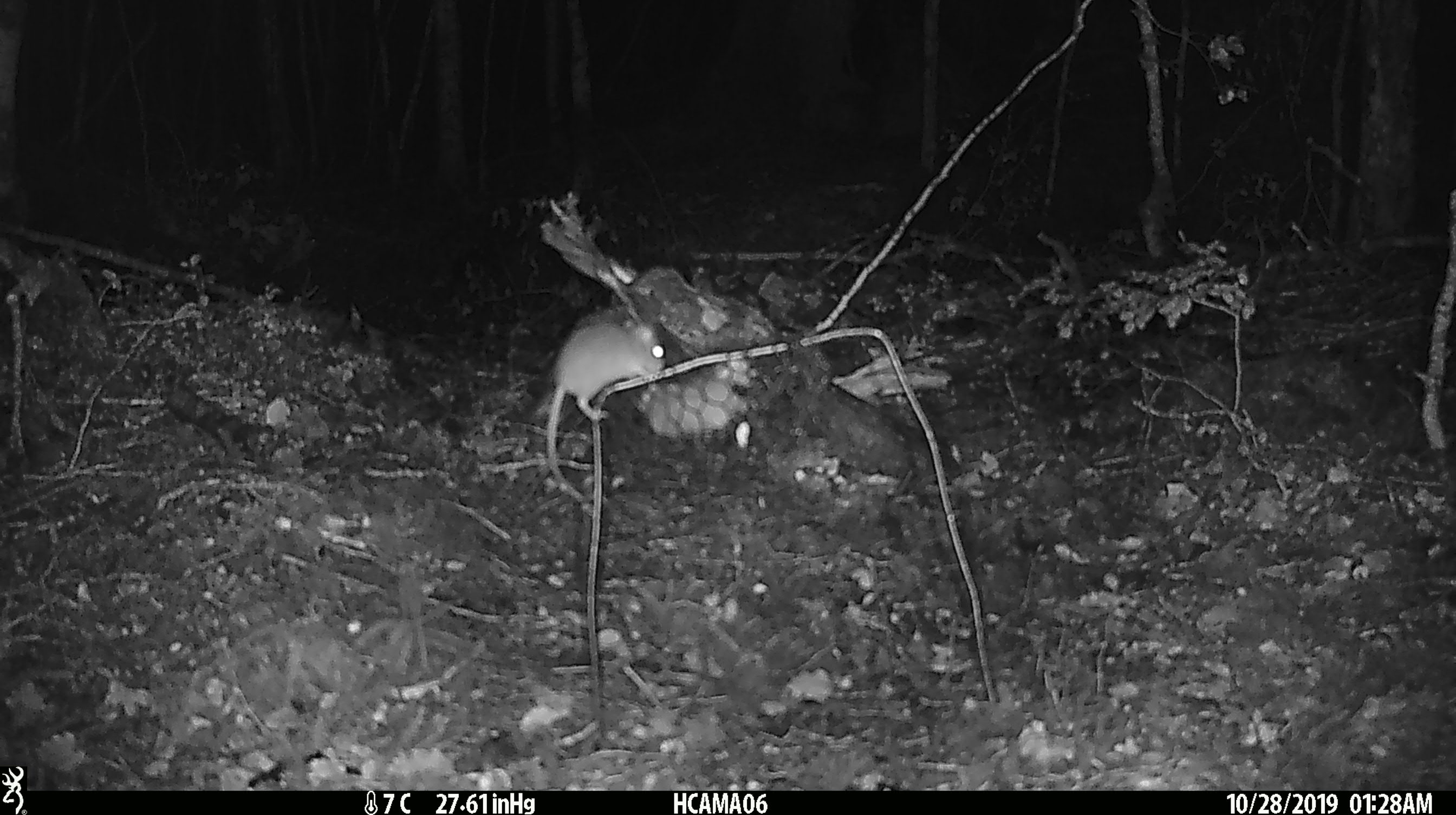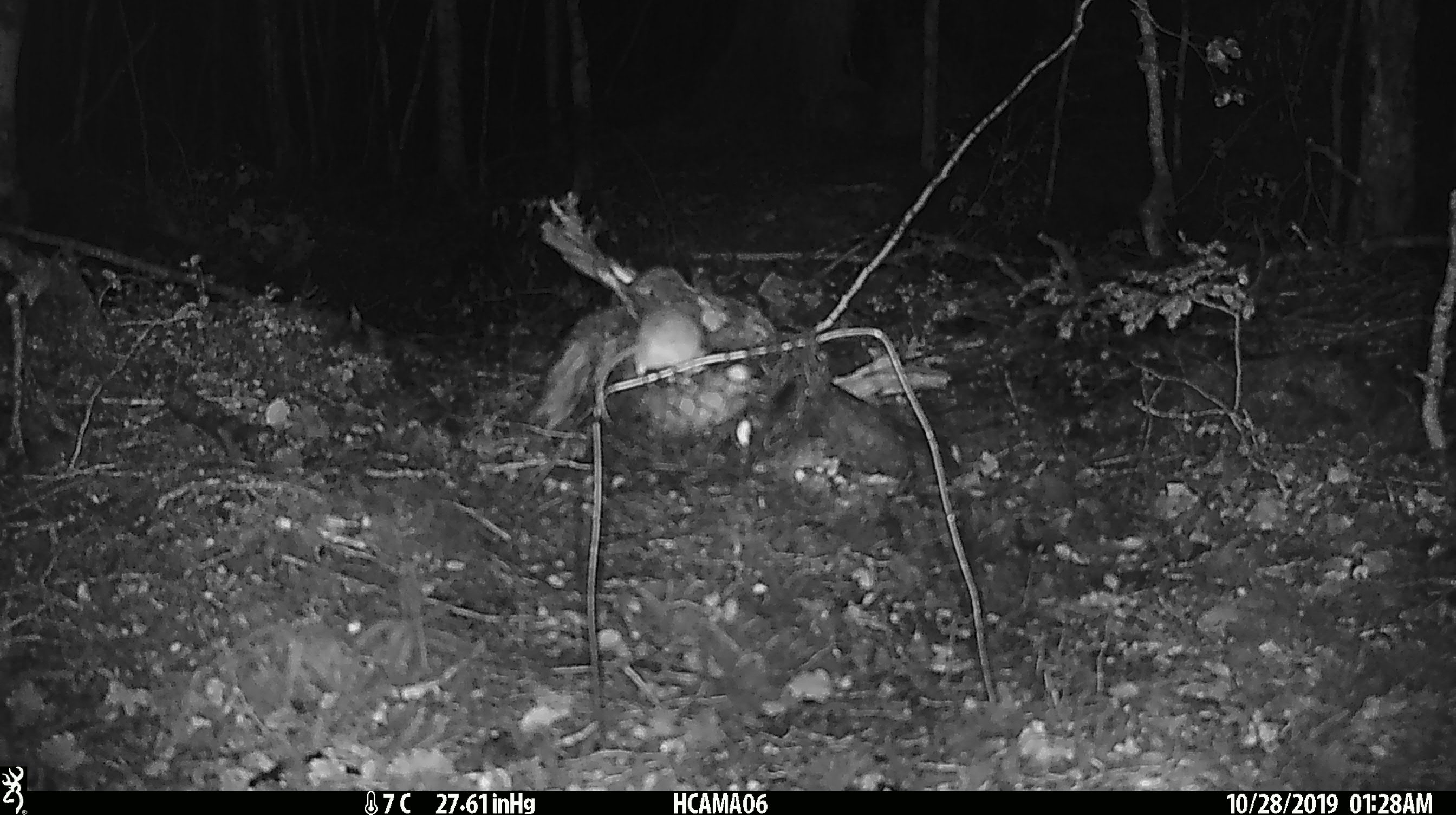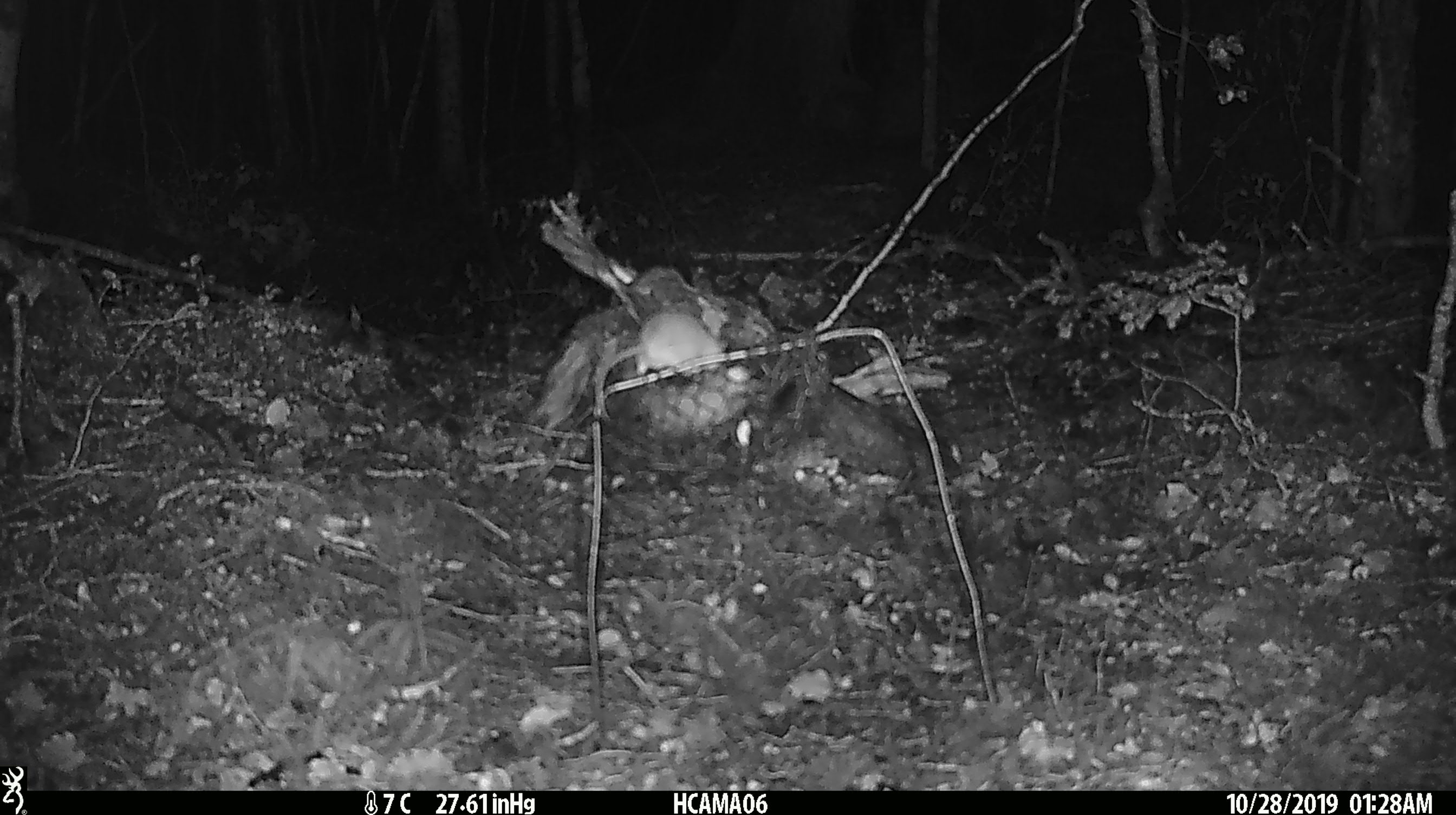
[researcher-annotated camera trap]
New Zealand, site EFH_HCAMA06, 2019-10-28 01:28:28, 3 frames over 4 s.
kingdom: Animalia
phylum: Chordata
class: Mammalia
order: Rodentia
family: Muridae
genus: Mus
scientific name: Mus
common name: mouse